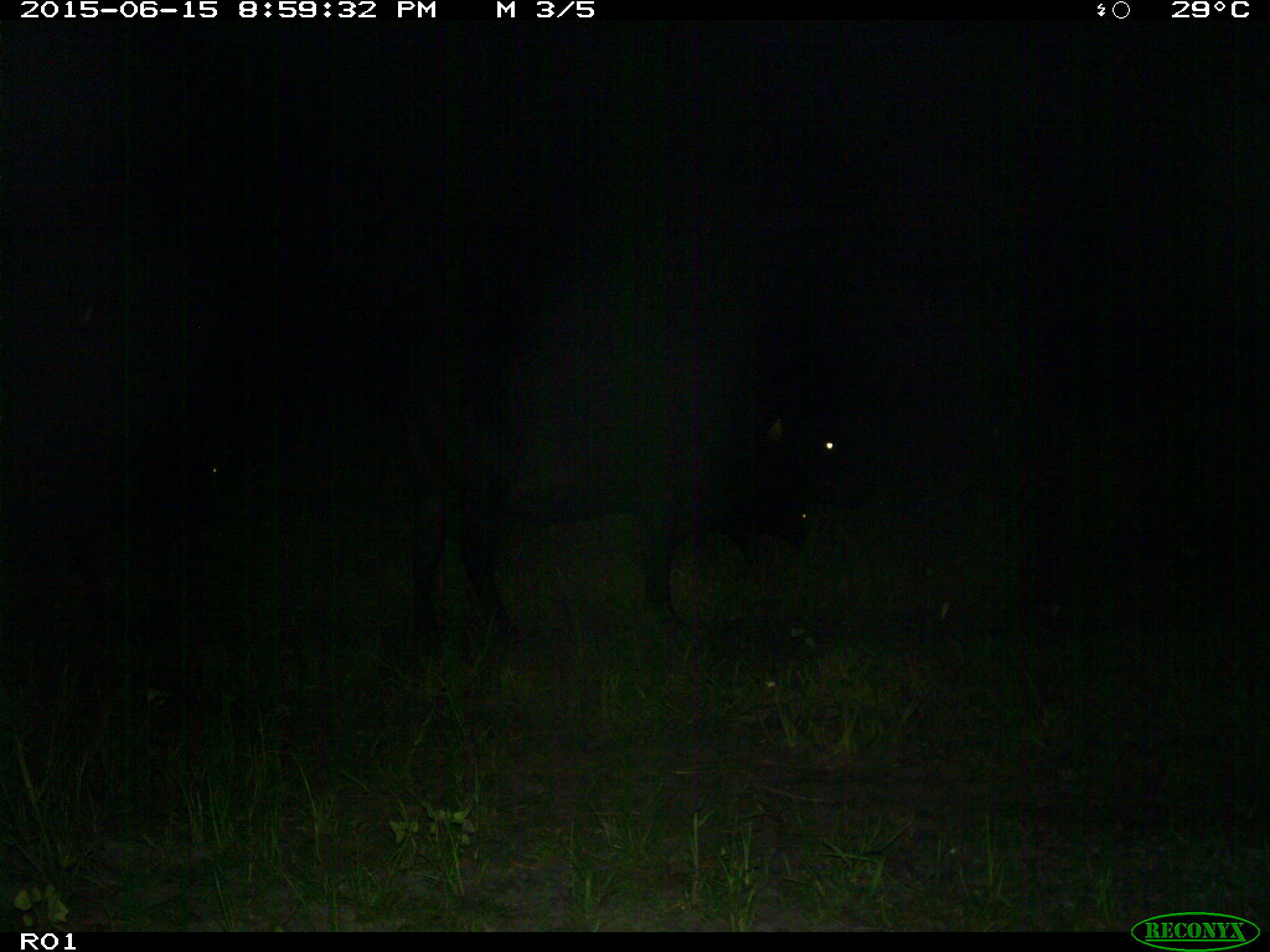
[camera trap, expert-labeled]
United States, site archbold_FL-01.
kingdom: Animalia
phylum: Chordata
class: Mammalia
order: Artiodactyla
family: Bovidae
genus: Bos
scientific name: Bos taurus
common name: domestic cow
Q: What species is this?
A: Bos taurus (domestic cow).